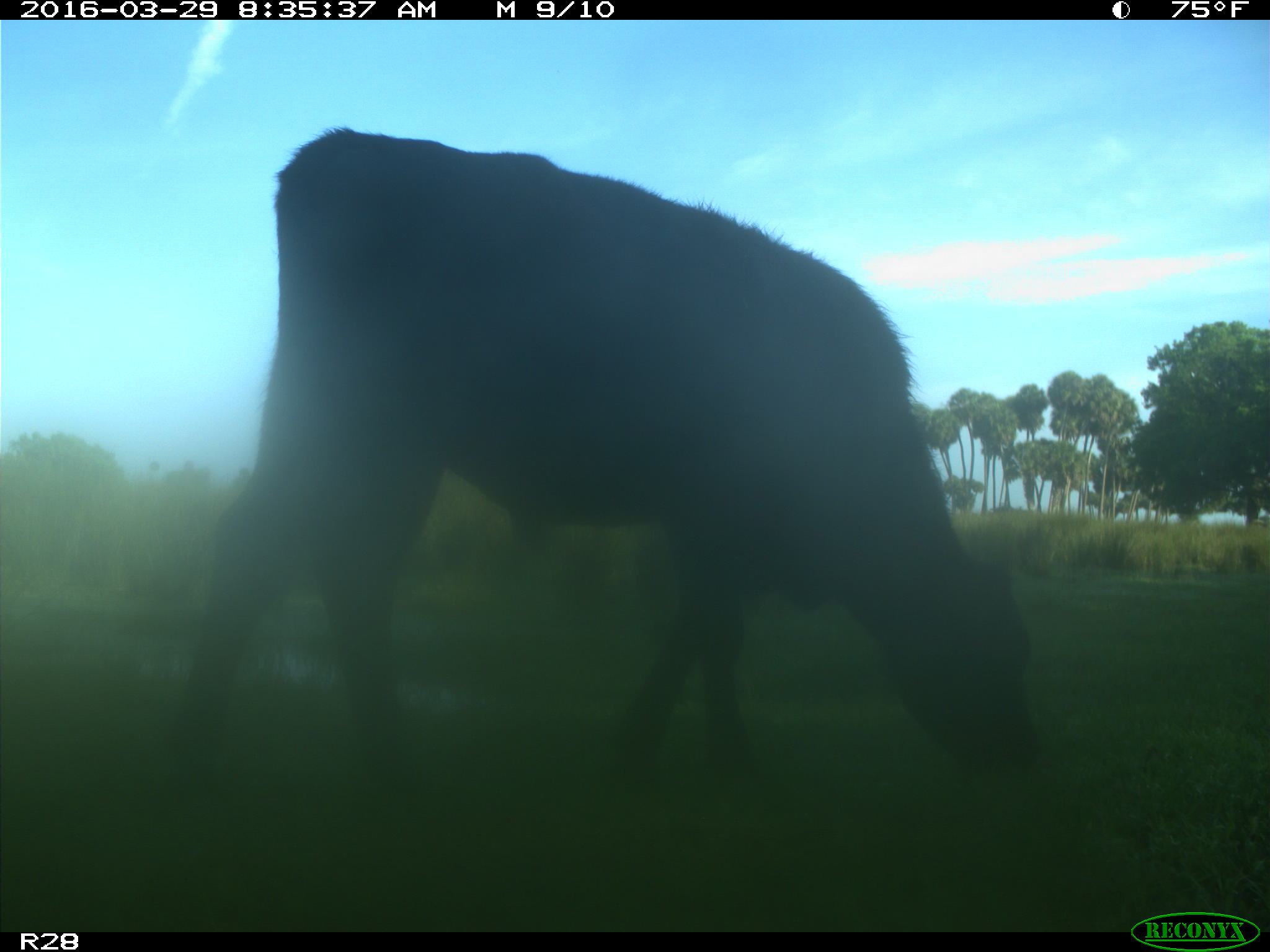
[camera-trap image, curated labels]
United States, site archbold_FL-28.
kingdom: Animalia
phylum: Chordata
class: Mammalia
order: Artiodactyla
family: Bovidae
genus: Bos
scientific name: Bos taurus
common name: domestic cow